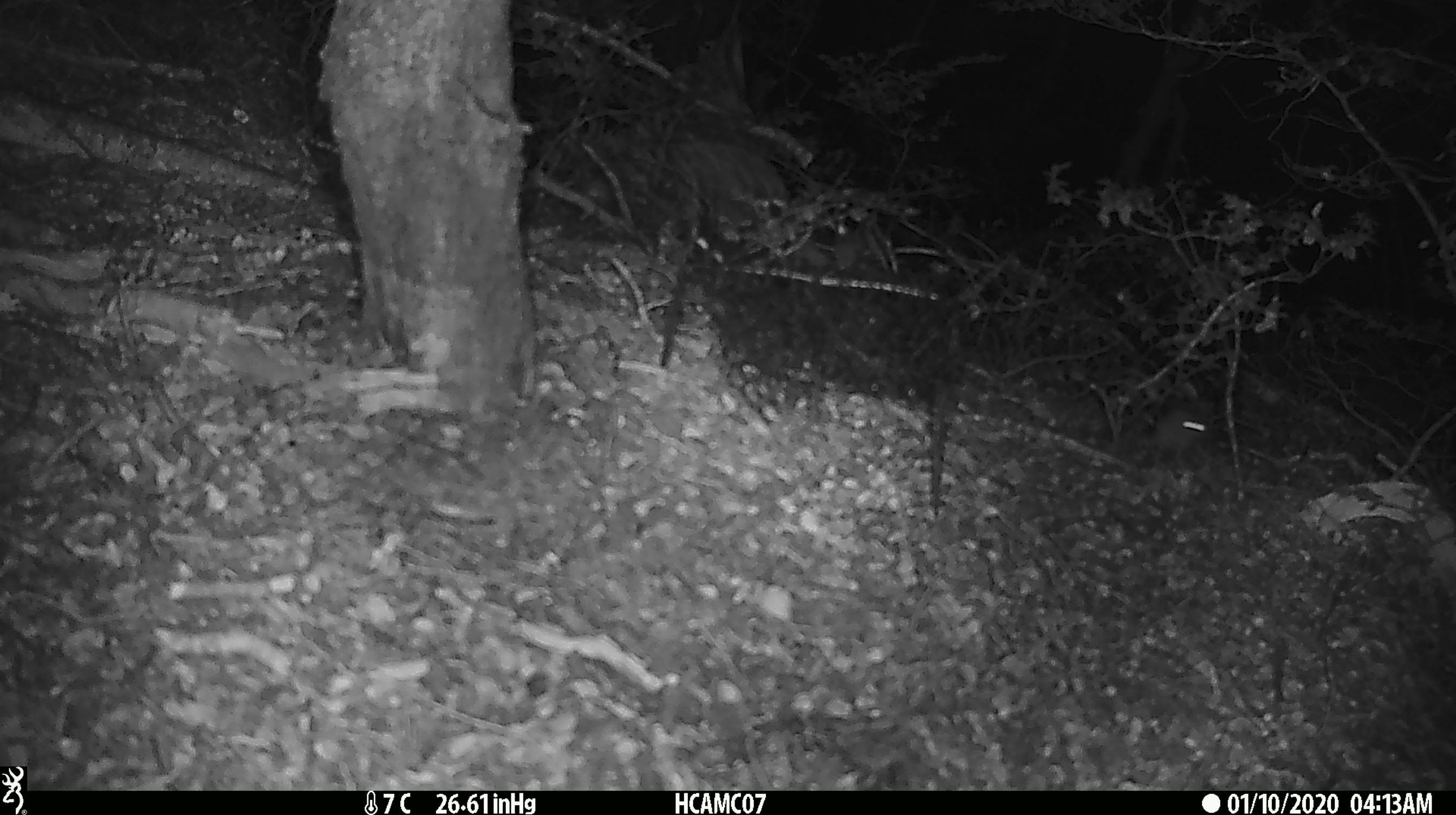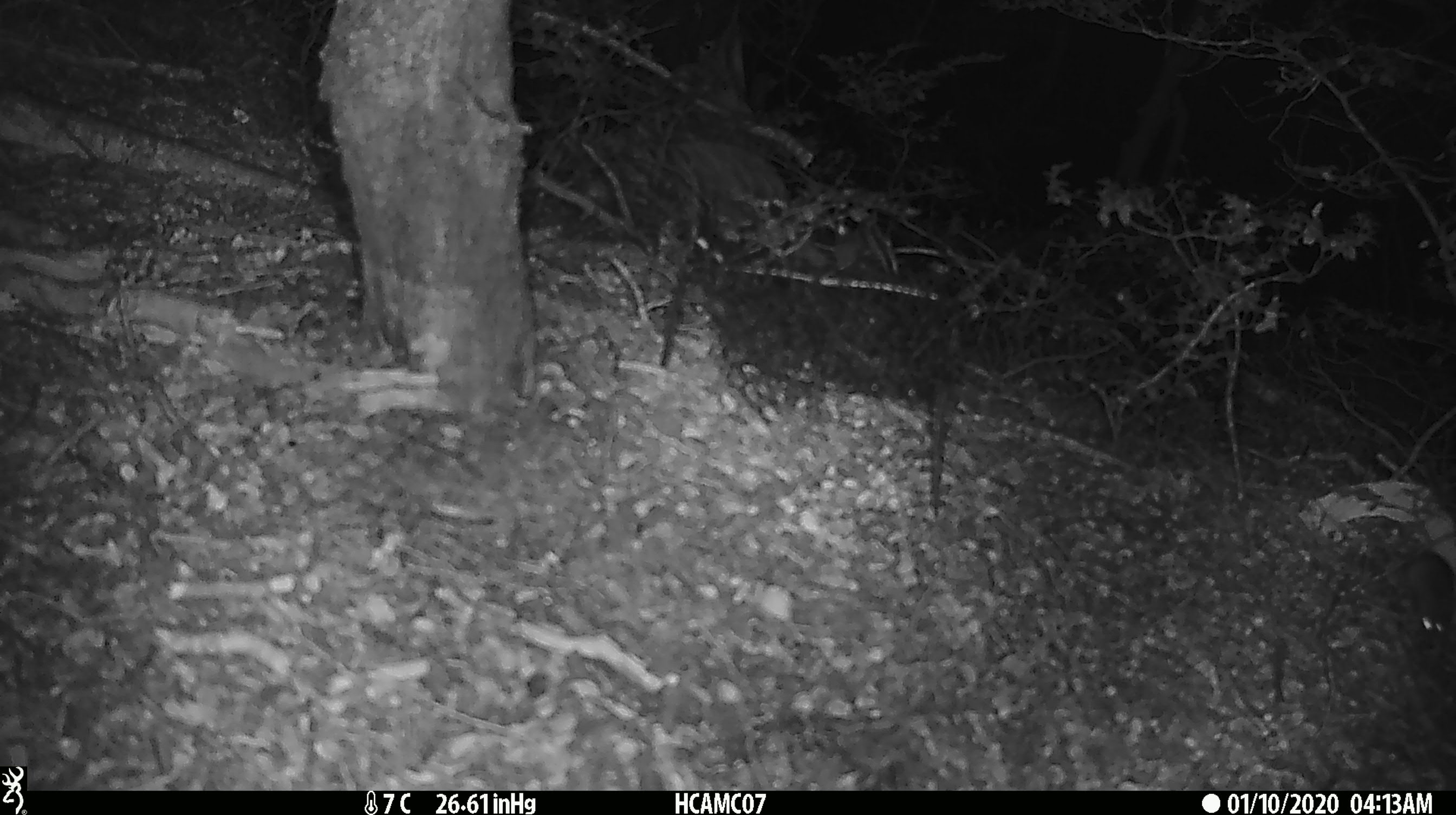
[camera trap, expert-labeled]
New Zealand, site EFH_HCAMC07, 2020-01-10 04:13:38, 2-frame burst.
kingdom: Animalia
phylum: Chordata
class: Mammalia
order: Rodentia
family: Muridae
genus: Mus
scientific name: Mus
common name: mouse